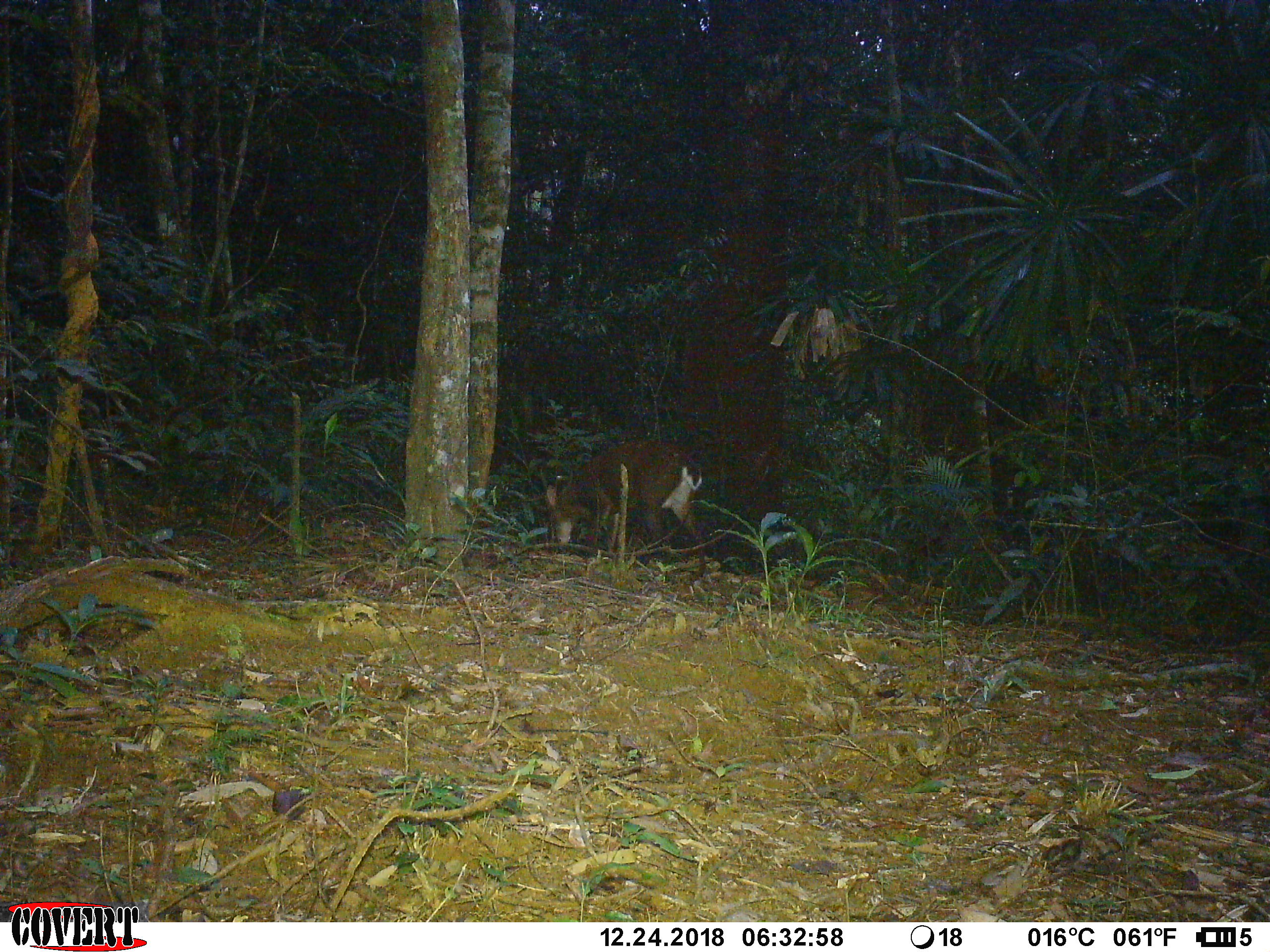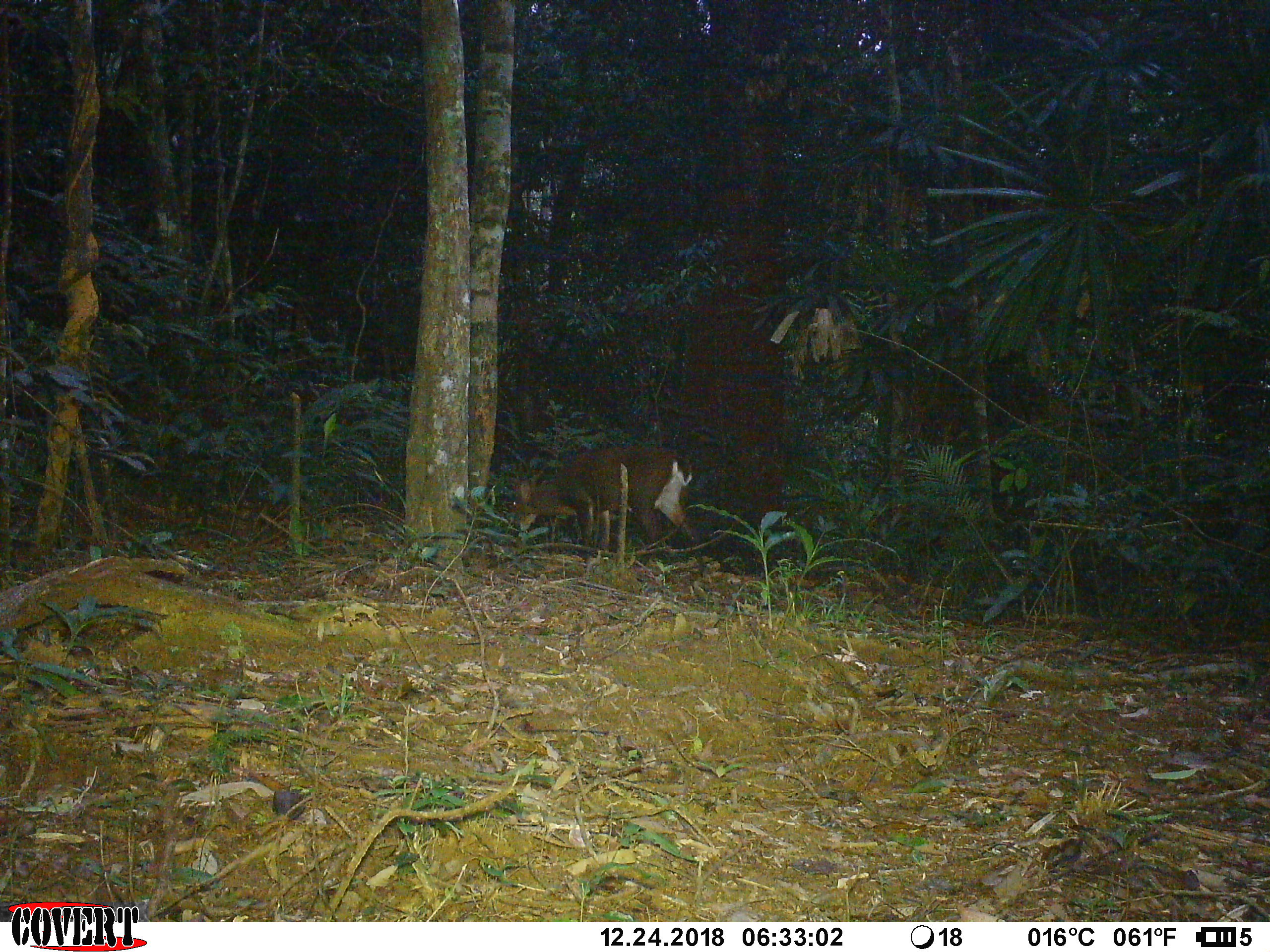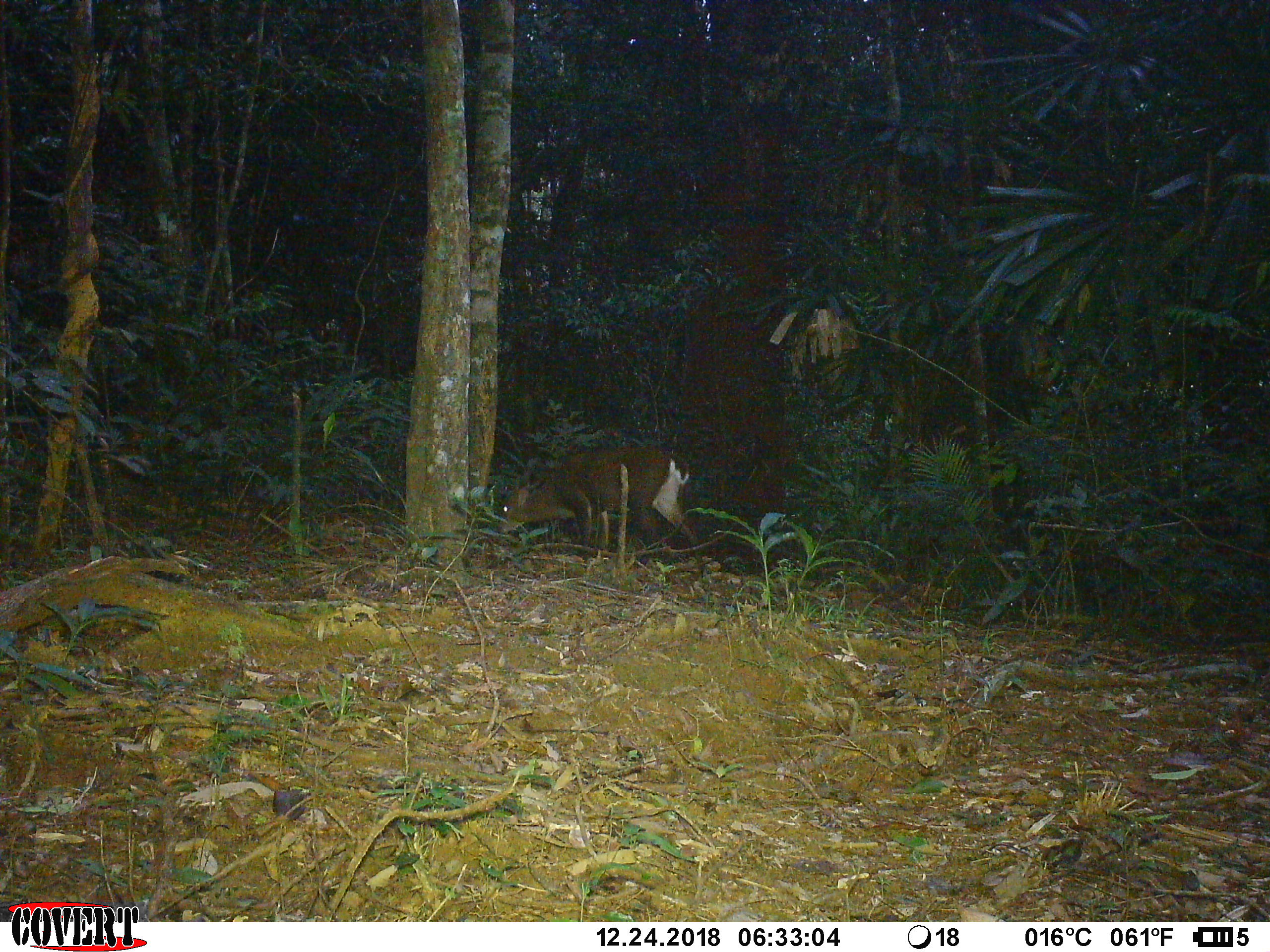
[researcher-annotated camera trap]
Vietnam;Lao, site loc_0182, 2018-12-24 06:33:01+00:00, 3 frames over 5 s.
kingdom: Animalia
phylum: Chordata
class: Mammalia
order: Artiodactyla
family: Cervidae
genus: Muntiacus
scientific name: Muntiacus vuquangensis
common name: large-antlered muntjac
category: large antlered muntjac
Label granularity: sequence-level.